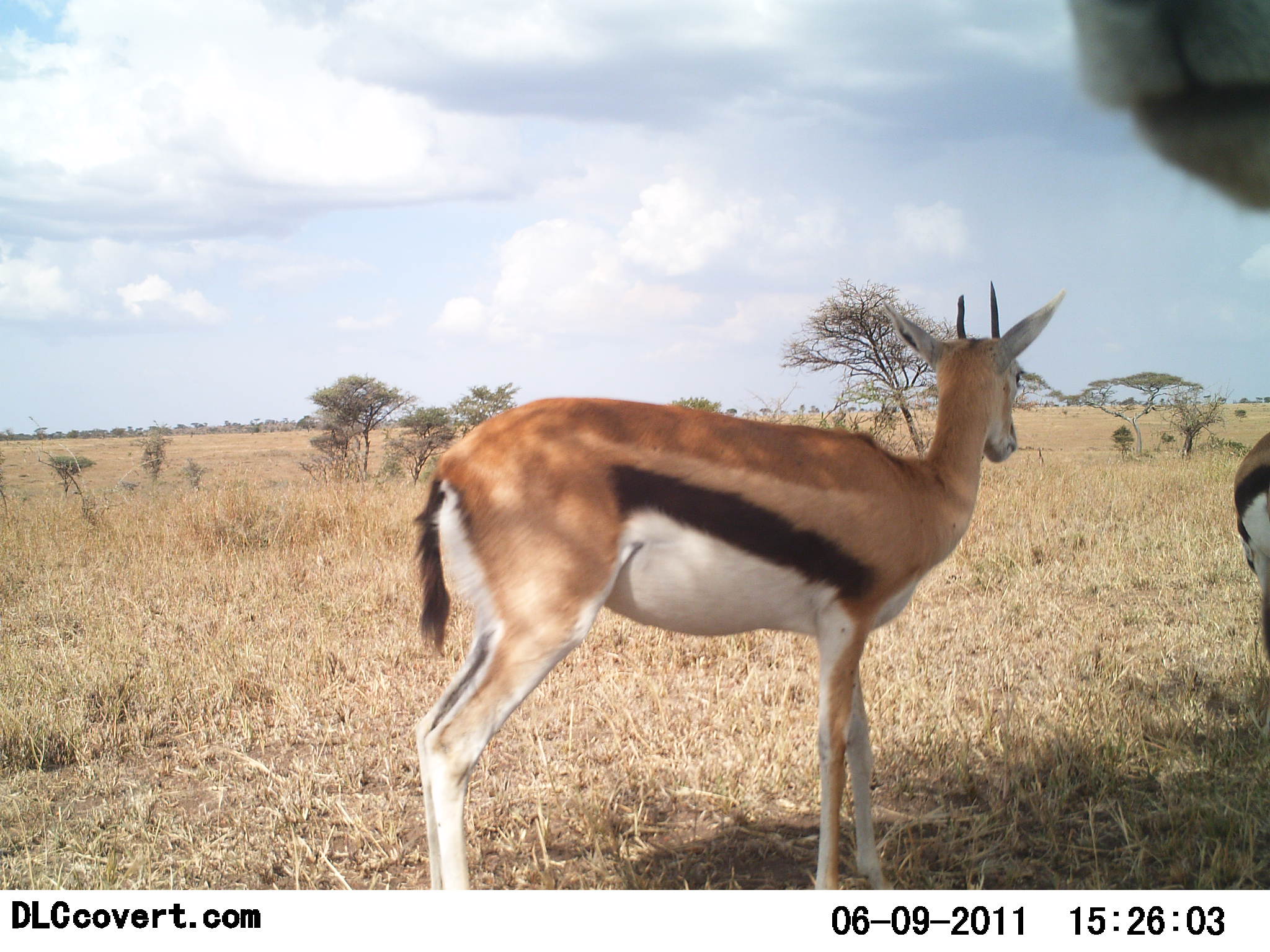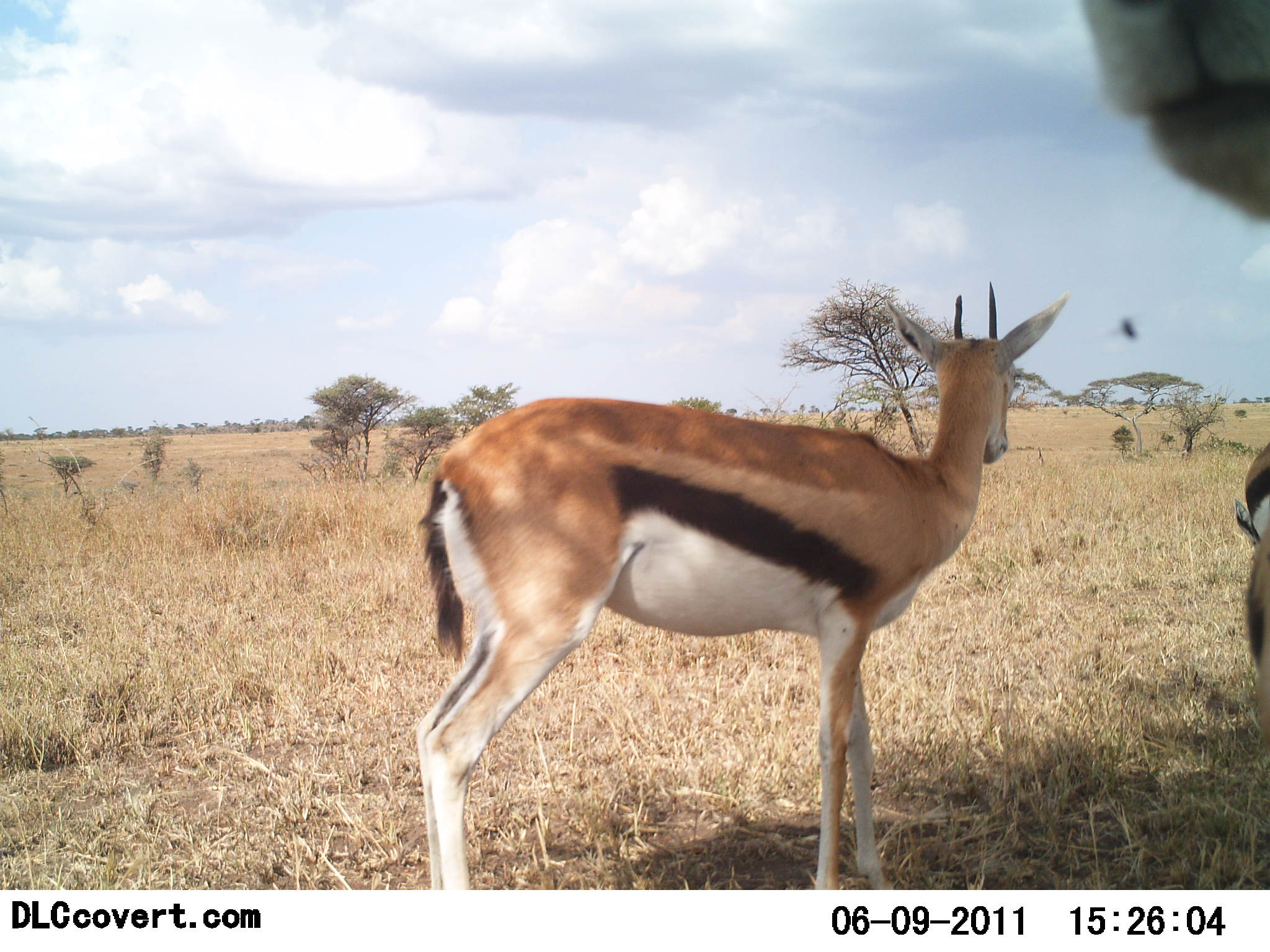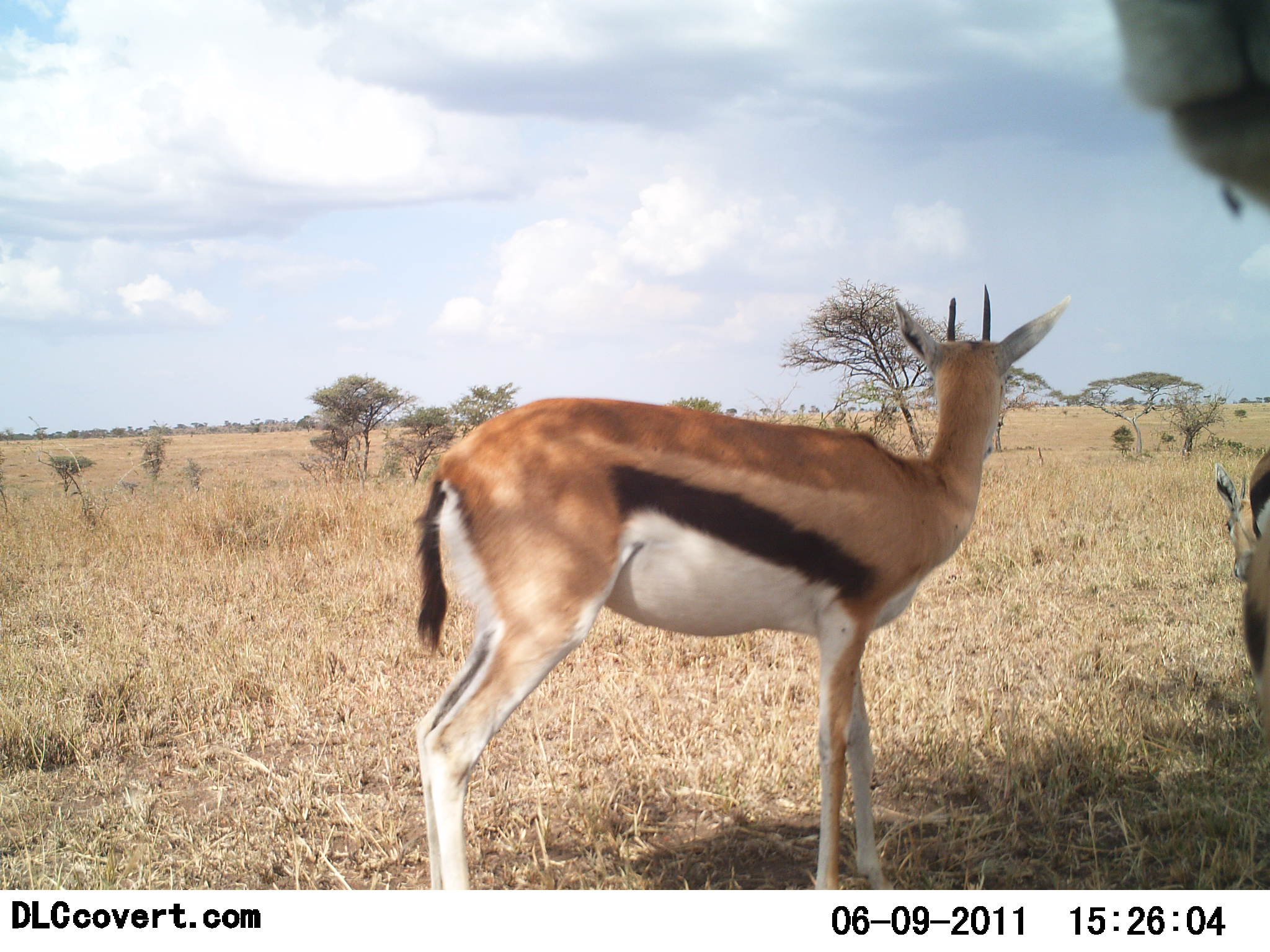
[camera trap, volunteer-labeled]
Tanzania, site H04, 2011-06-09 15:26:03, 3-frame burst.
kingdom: Animalia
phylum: Chordata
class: Mammalia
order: Artiodactyla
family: Bovidae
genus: Eudorcas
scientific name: Eudorcas thomsonii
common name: thomson's gazelle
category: gazellethomsons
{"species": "gazellethomsons (thomson's gazelle) (Eudorcas thomsonii)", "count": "3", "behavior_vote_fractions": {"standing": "100%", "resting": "0%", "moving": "0%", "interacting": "9%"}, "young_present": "0%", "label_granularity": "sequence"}